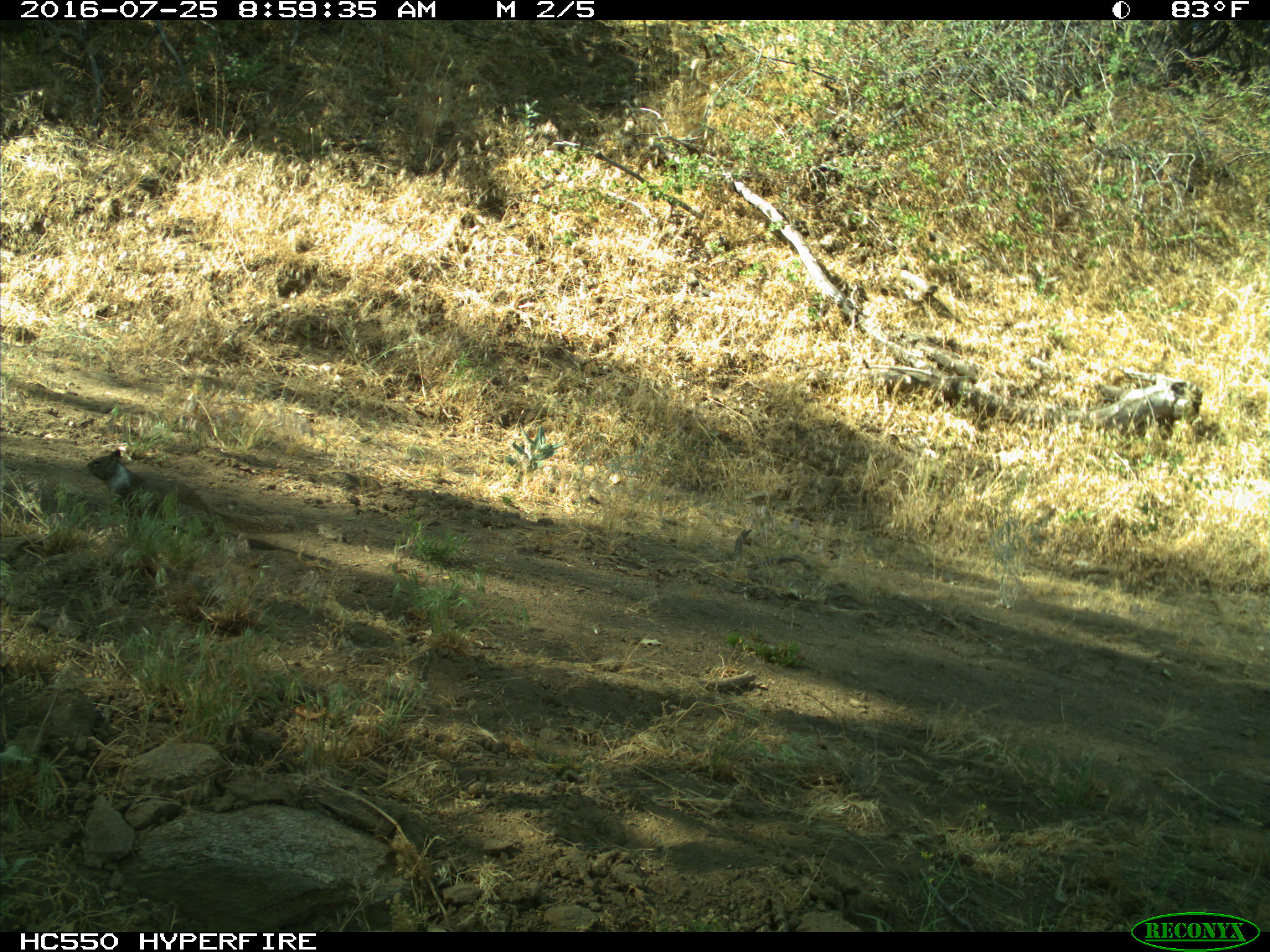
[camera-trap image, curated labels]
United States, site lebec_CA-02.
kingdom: Animalia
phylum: Chordata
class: Mammalia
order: Rodentia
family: Sciuridae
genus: Otospermophilus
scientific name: Otospermophilus beecheyi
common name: california ground squirrel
Otospermophilus beecheyi (california ground squirrel).